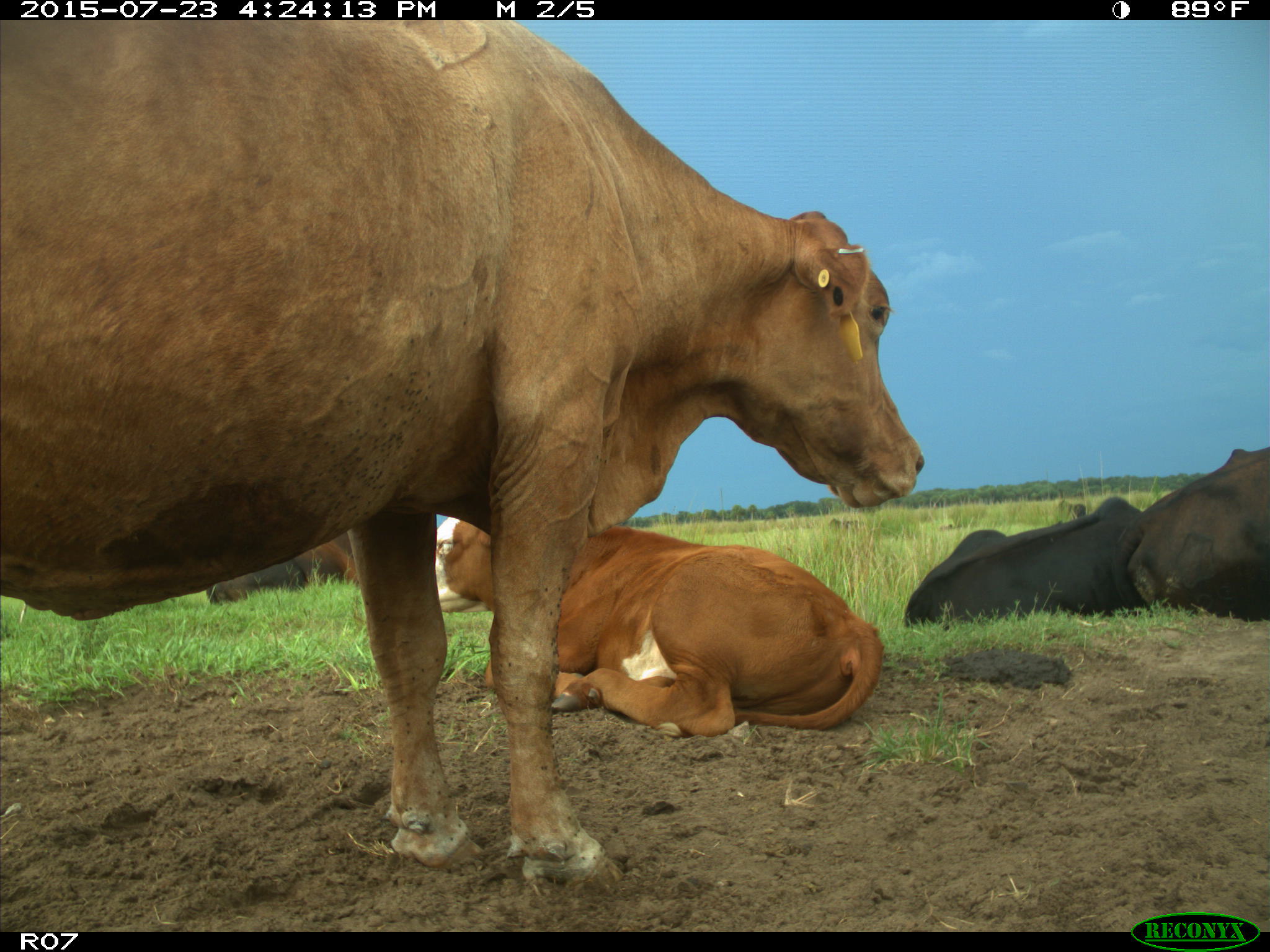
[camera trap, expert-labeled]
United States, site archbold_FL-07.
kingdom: Animalia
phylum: Chordata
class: Mammalia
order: Artiodactyla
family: Bovidae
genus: Bos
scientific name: Bos taurus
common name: domestic cow